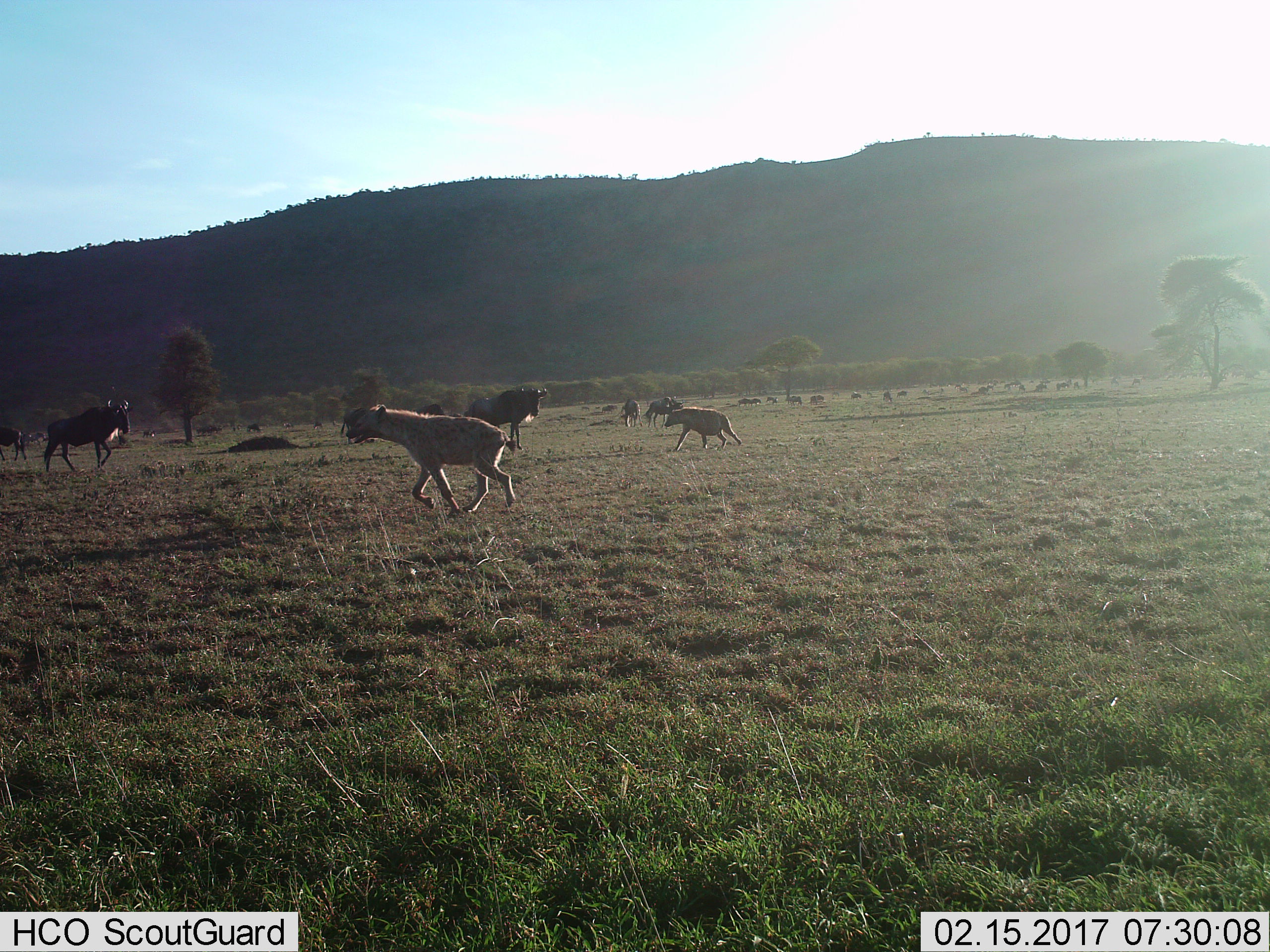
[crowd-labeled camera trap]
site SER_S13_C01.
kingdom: Animalia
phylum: Chordata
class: Mammalia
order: Carnivora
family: Hyaenidae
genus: Crocuta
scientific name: Crocuta crocuta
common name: spotted hyena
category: hyenaspotted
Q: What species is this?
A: Hyenaspotted (spotted hyena) (Crocuta crocuta).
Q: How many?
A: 2.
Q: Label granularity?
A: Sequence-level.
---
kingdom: Animalia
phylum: Chordata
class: Mammalia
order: Artiodactyla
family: Bovidae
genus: Connochaetes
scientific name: Connochaetes taurinus taurinus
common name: blue wildebeest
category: wildebeestblue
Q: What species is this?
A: Wildebeestblue (blue wildebeest) (Connochaetes taurinus taurinus).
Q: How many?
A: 11-50.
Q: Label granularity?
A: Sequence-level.